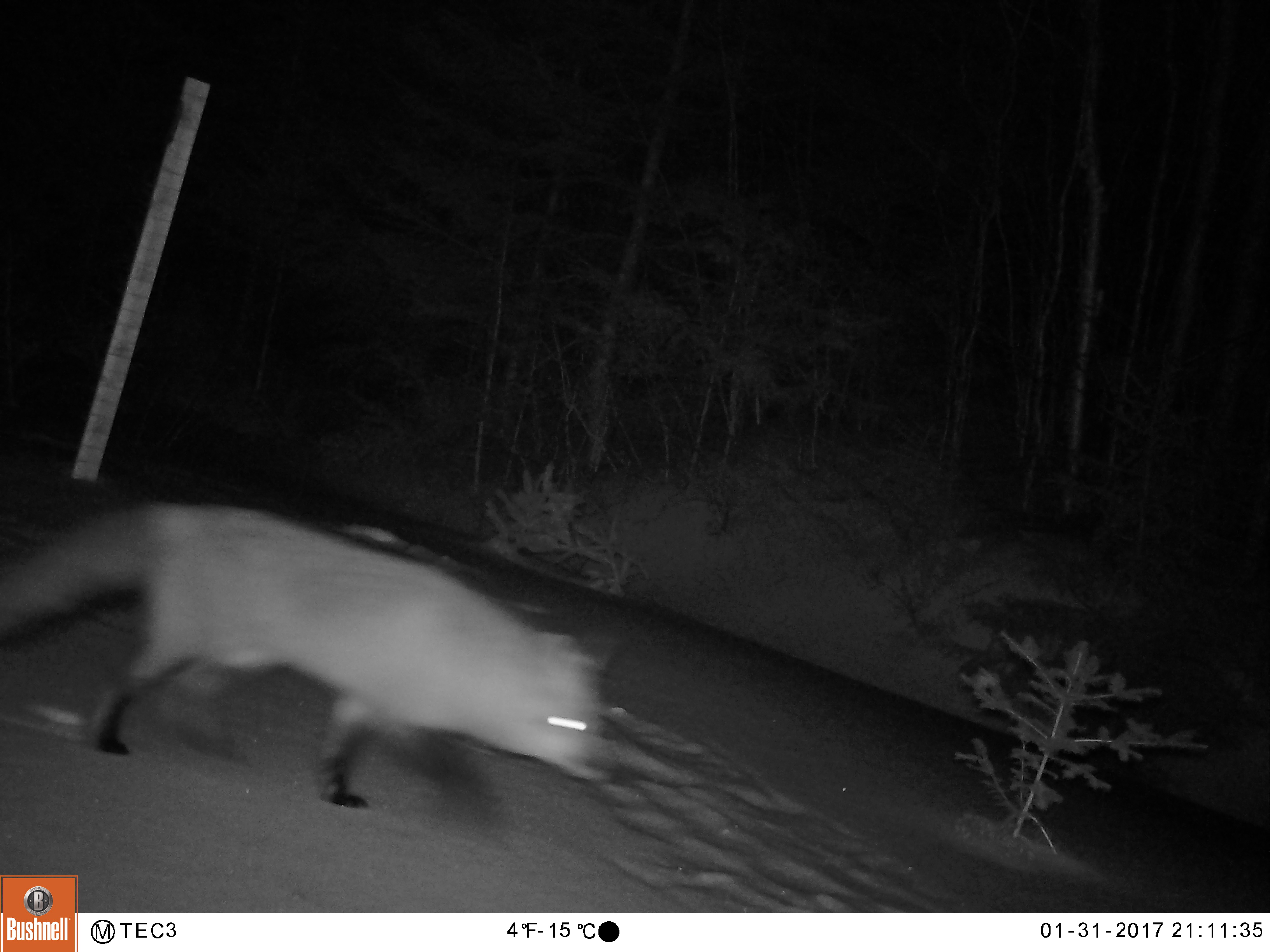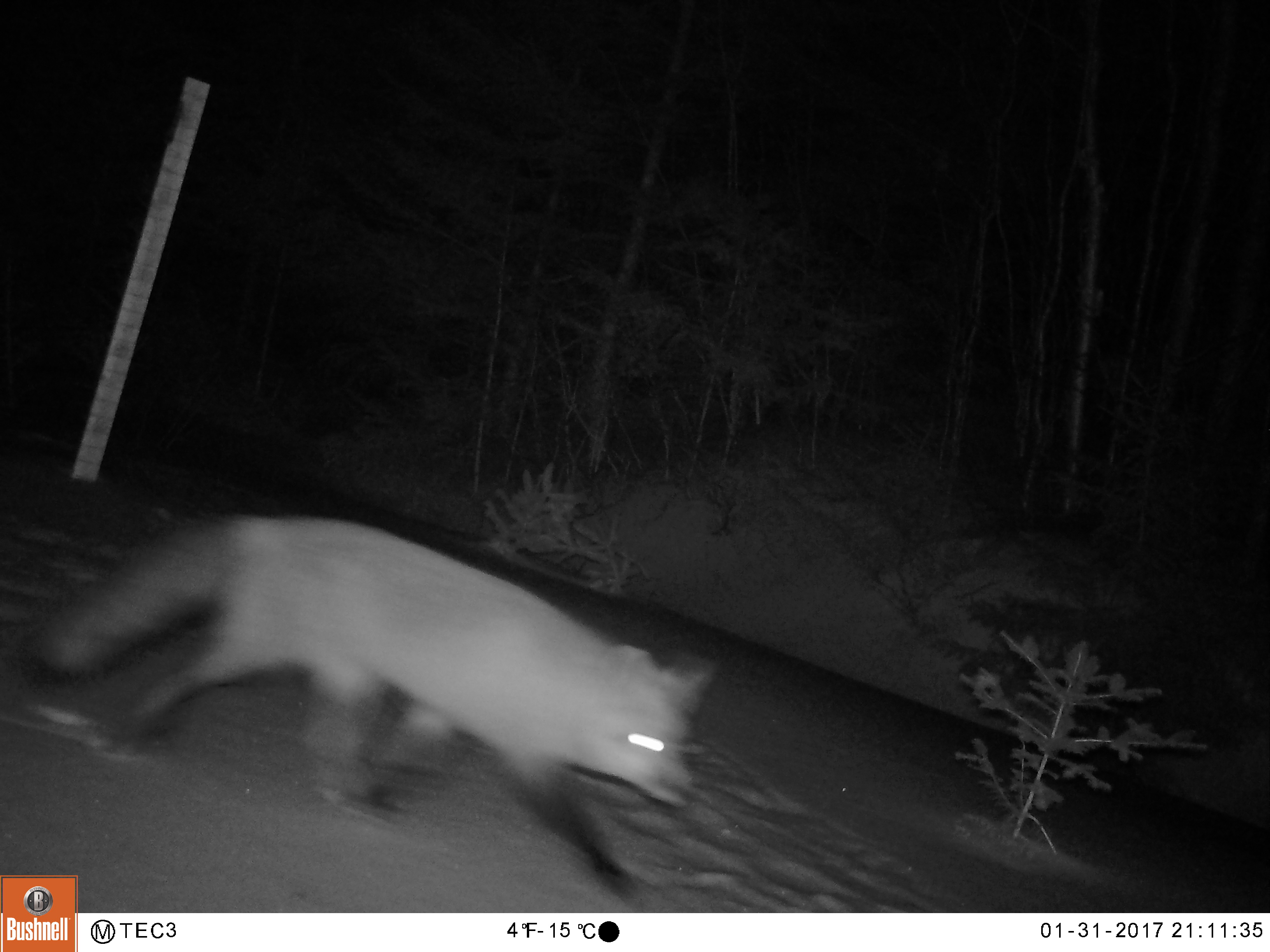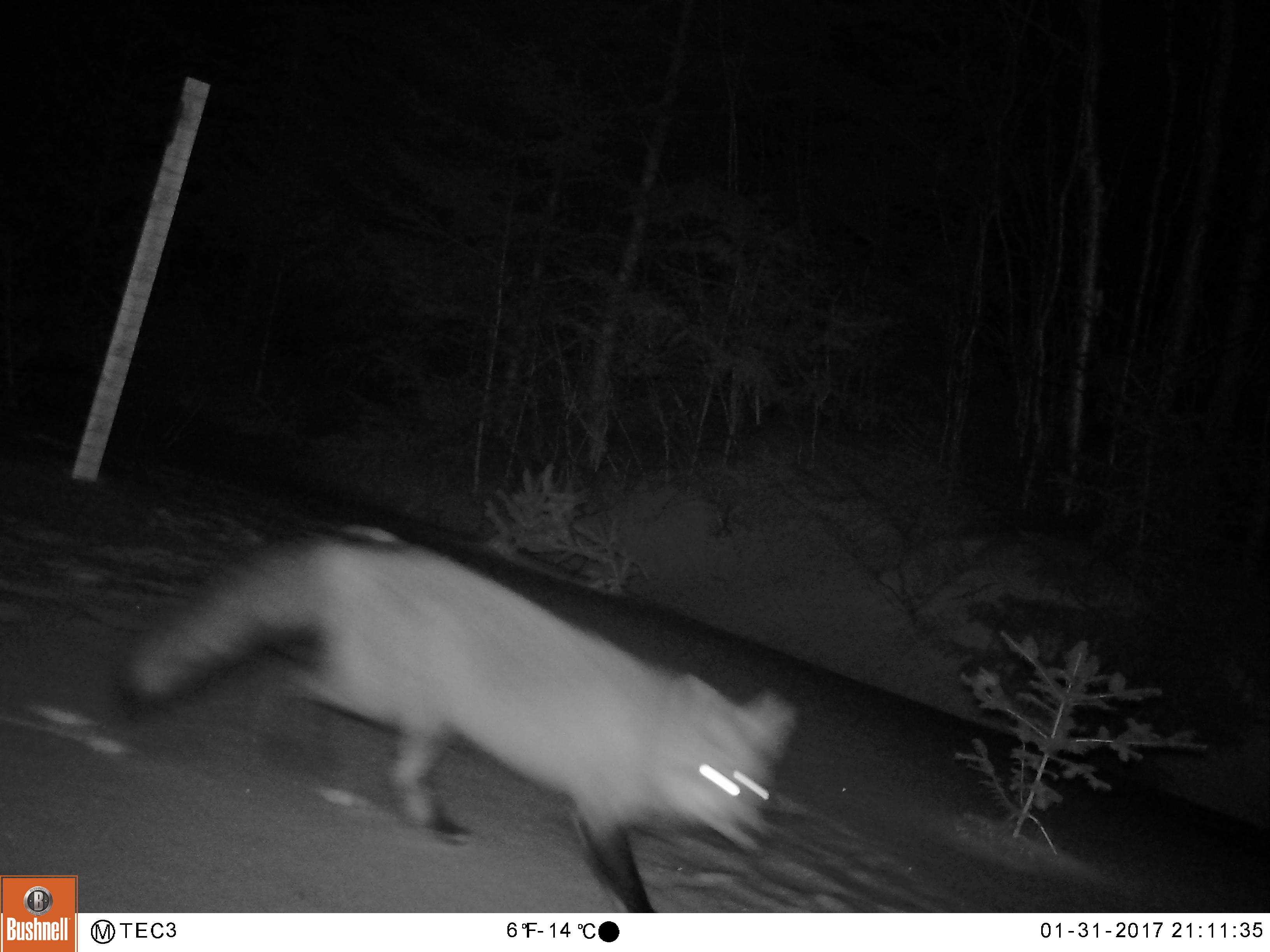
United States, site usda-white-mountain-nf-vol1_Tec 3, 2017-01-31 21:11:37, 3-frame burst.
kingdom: Animalia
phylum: Chordata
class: Mammalia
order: Carnivora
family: Canidae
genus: Vulpes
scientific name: Vulpes vulpes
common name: red fox